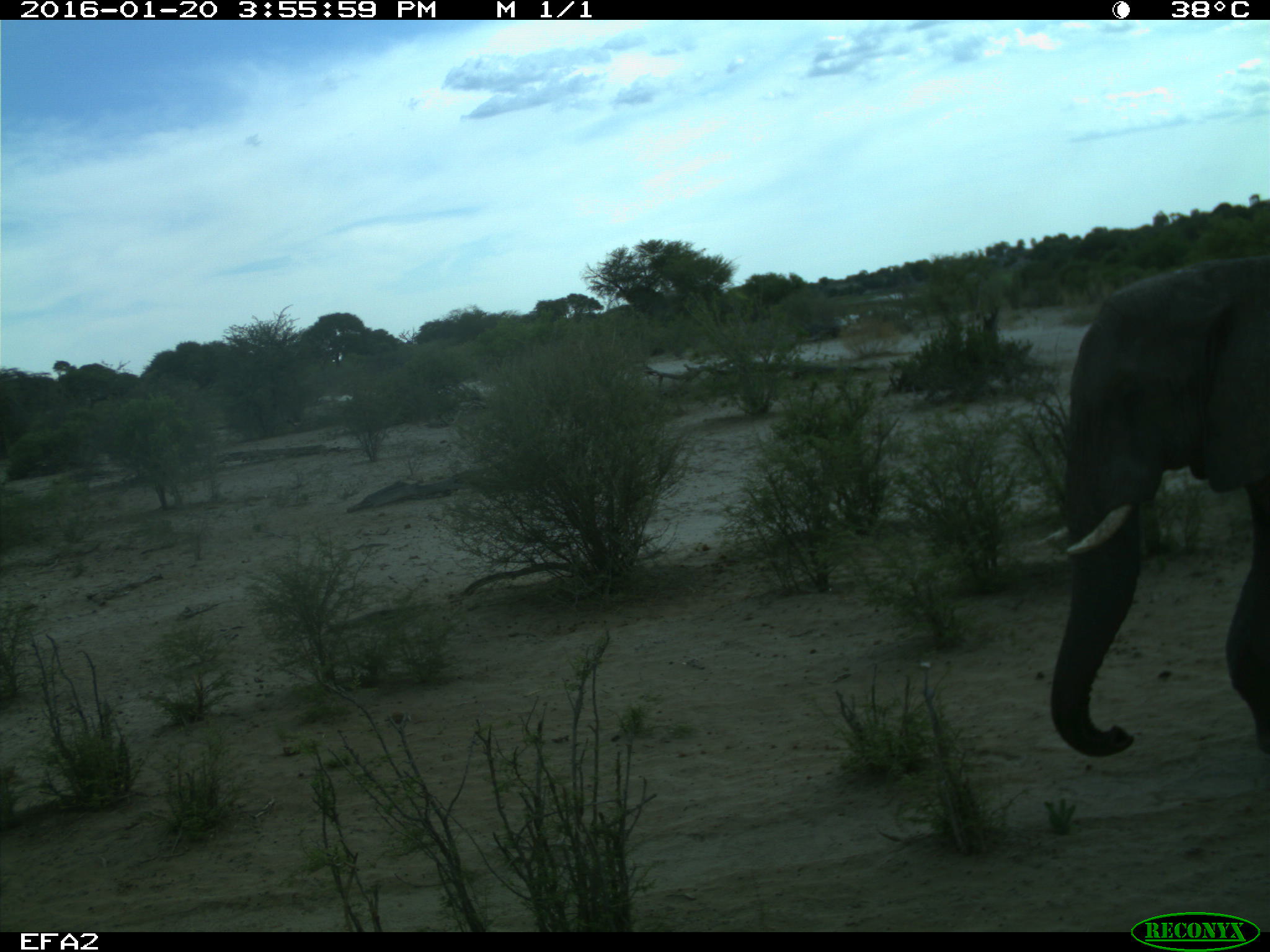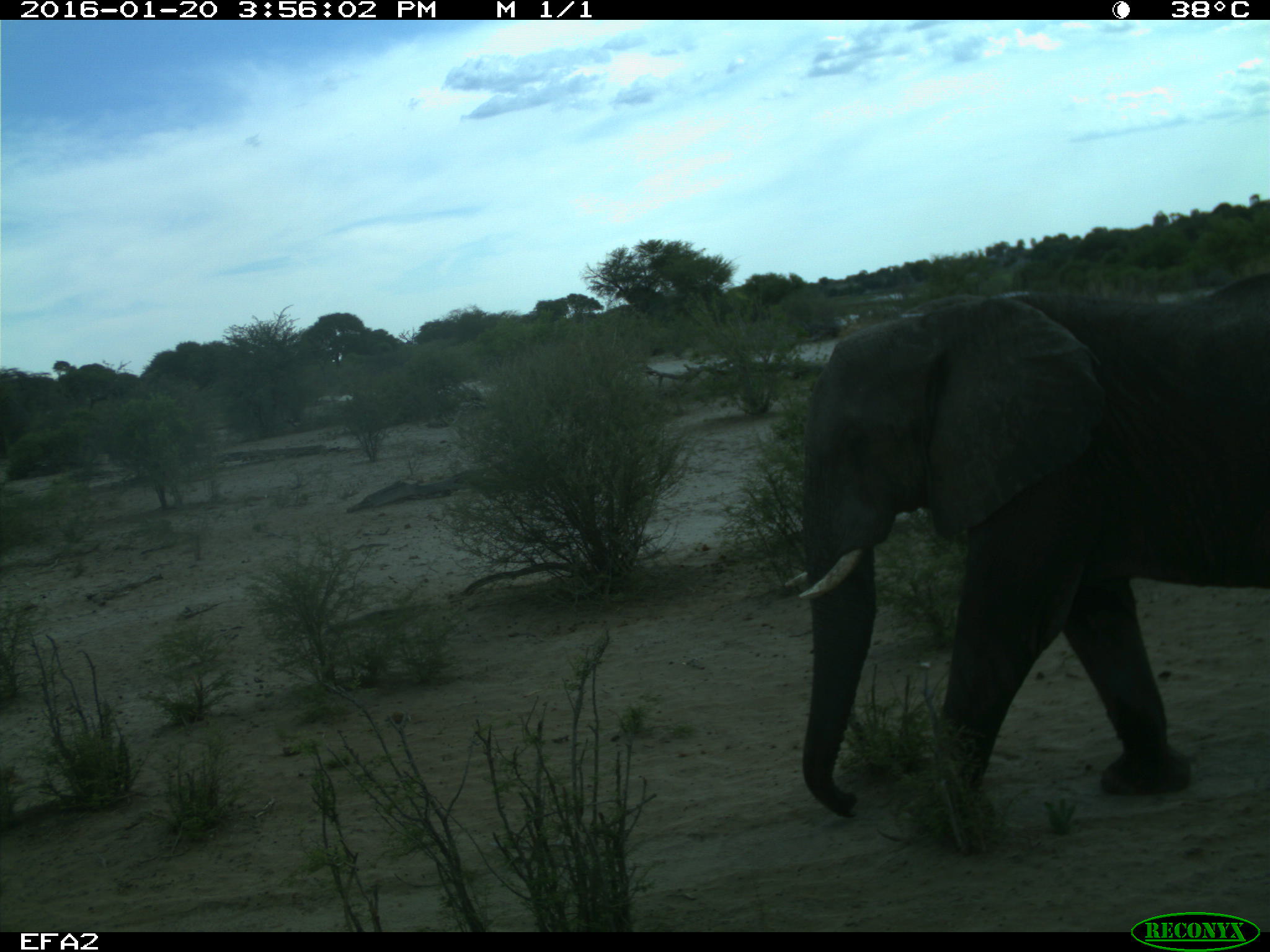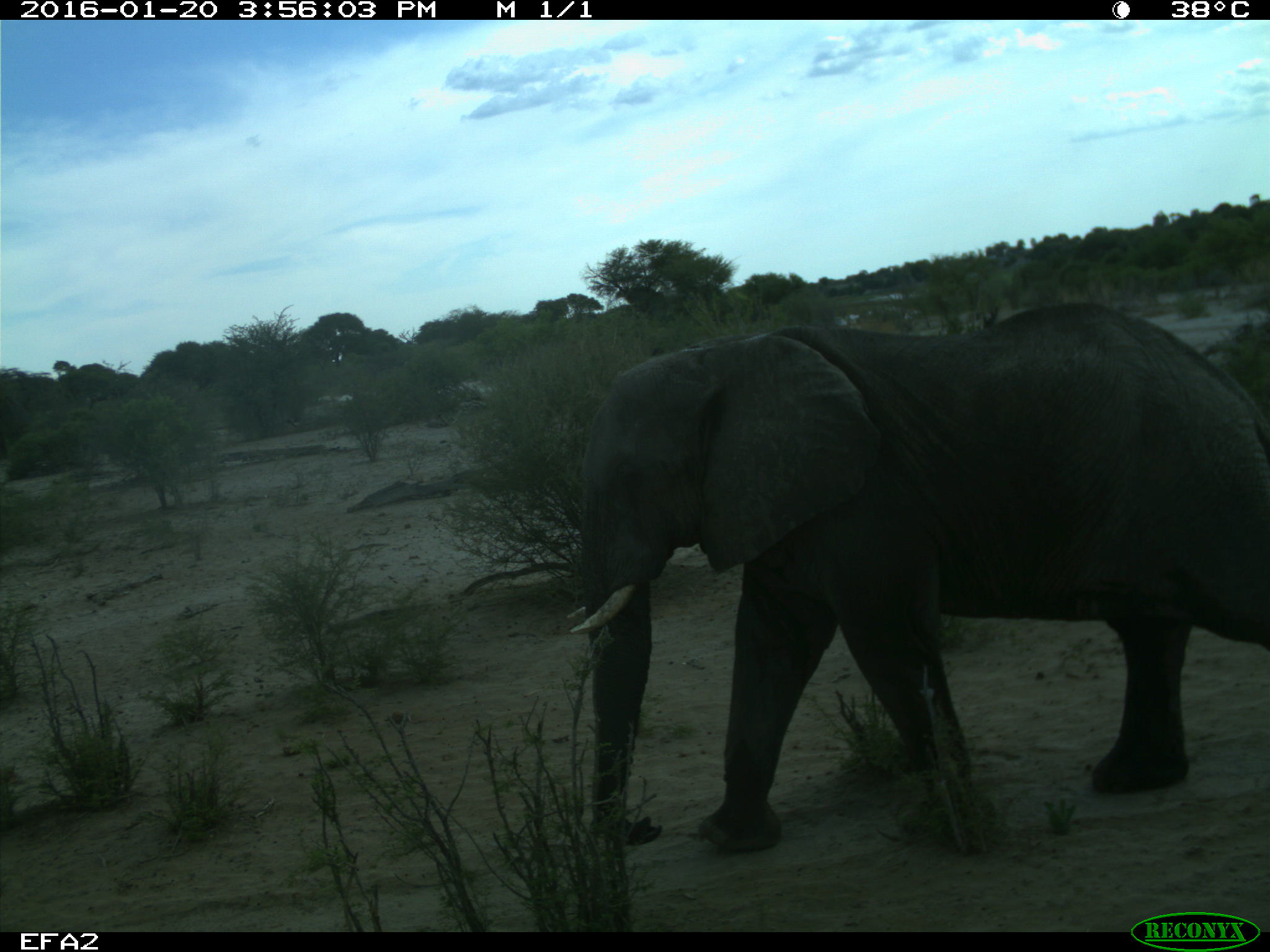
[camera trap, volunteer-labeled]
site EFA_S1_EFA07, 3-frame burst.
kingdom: Animalia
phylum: Chordata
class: Mammalia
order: Proboscidea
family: Elephantidae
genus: Loxodonta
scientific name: Loxodonta africana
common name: african bush elephant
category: elephant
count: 1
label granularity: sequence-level